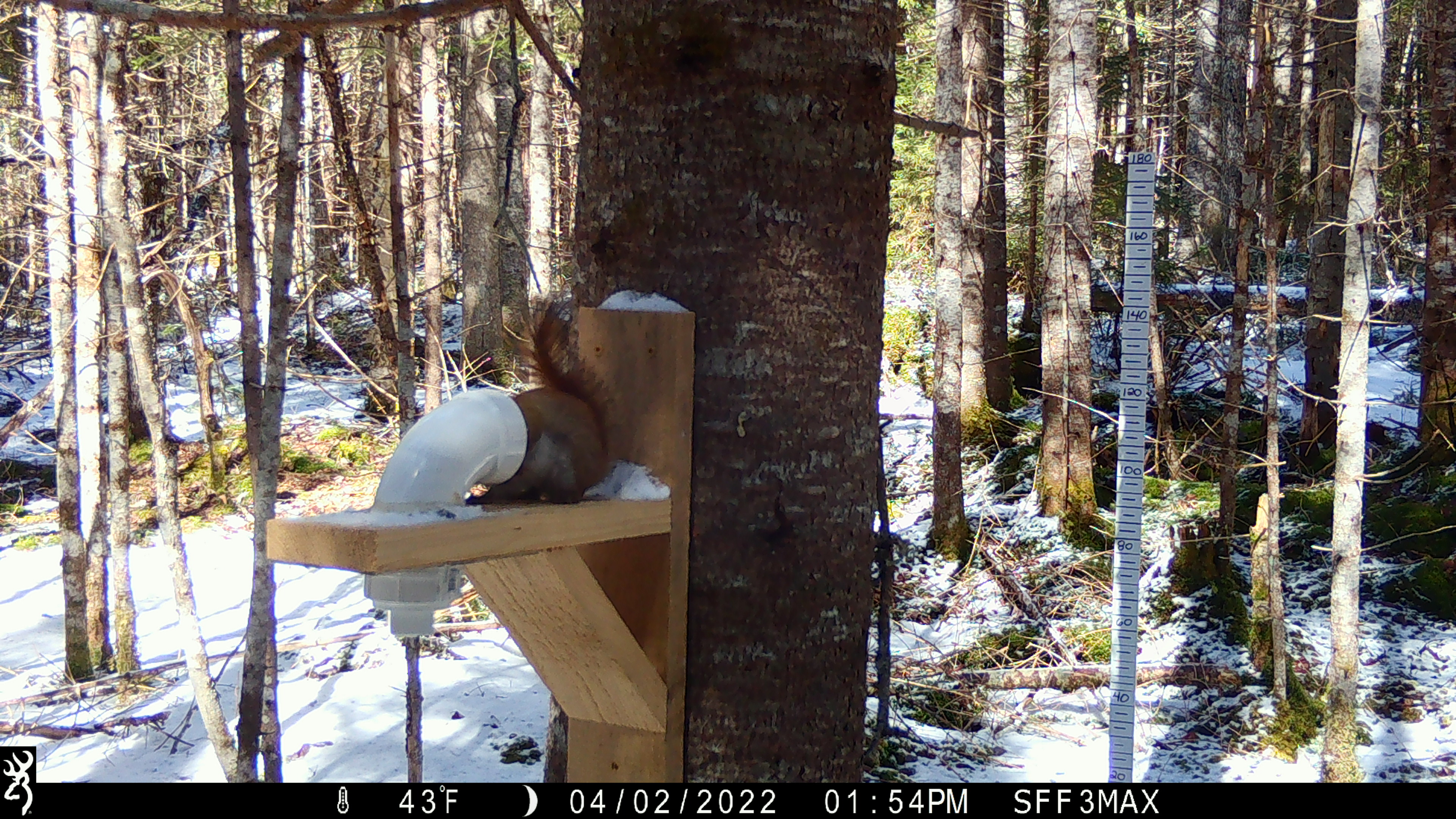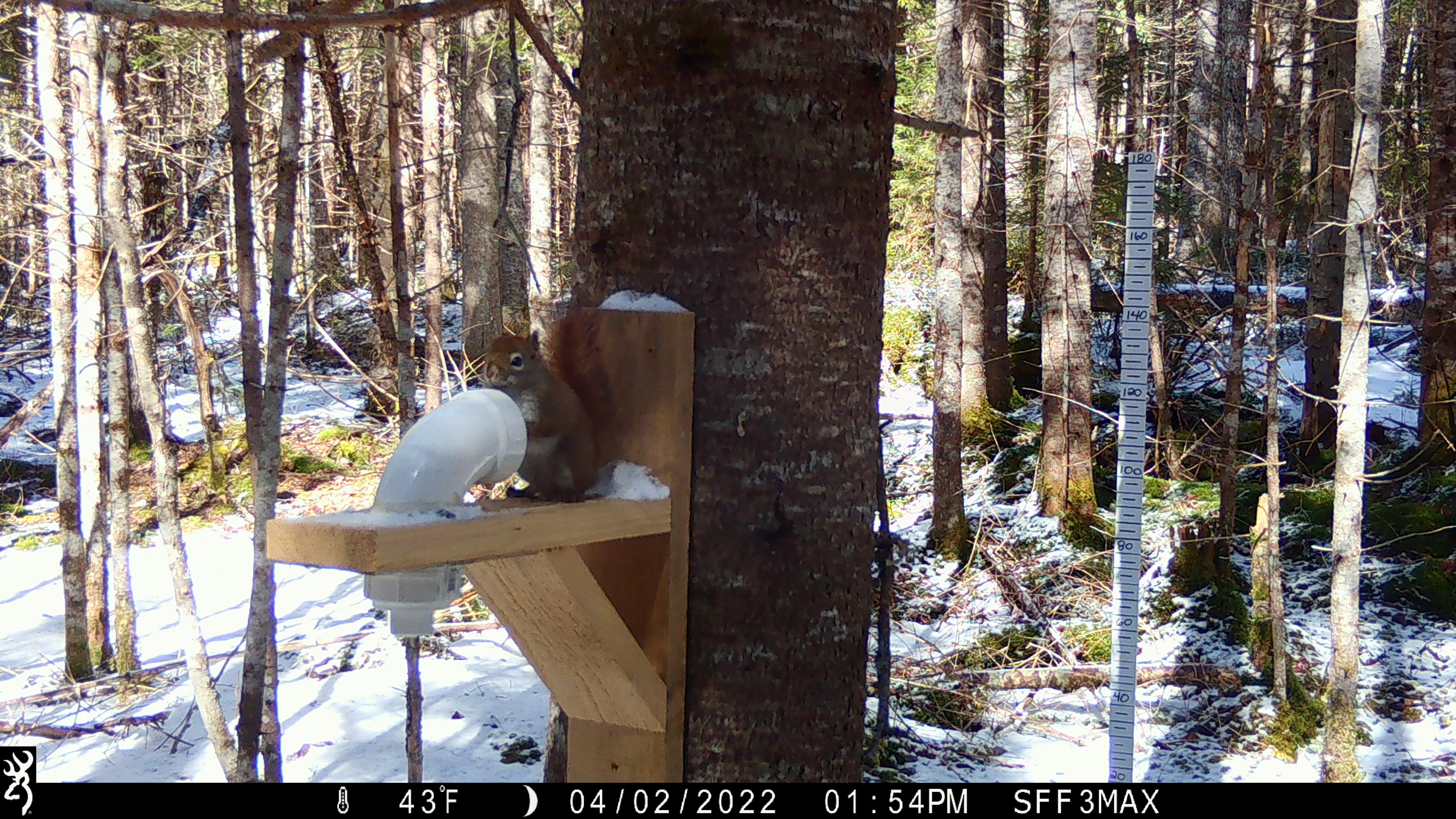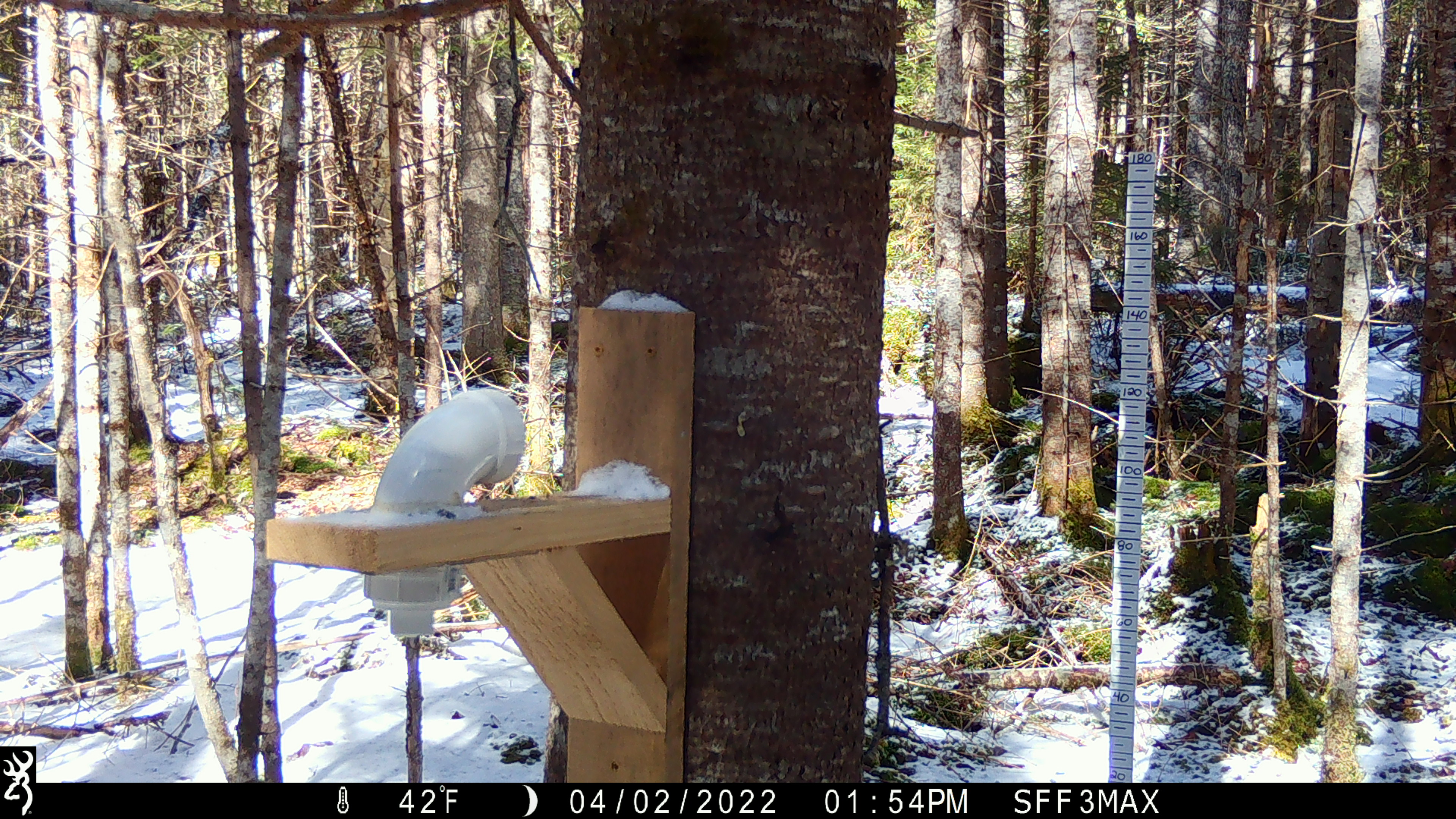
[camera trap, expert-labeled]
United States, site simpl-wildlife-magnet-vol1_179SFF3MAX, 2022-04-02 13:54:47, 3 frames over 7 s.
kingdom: Animalia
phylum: Chordata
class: Mammalia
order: Rodentia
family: Sciuridae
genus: Tamiasciurus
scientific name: Tamiasciurus hudsonicus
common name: red squirrel